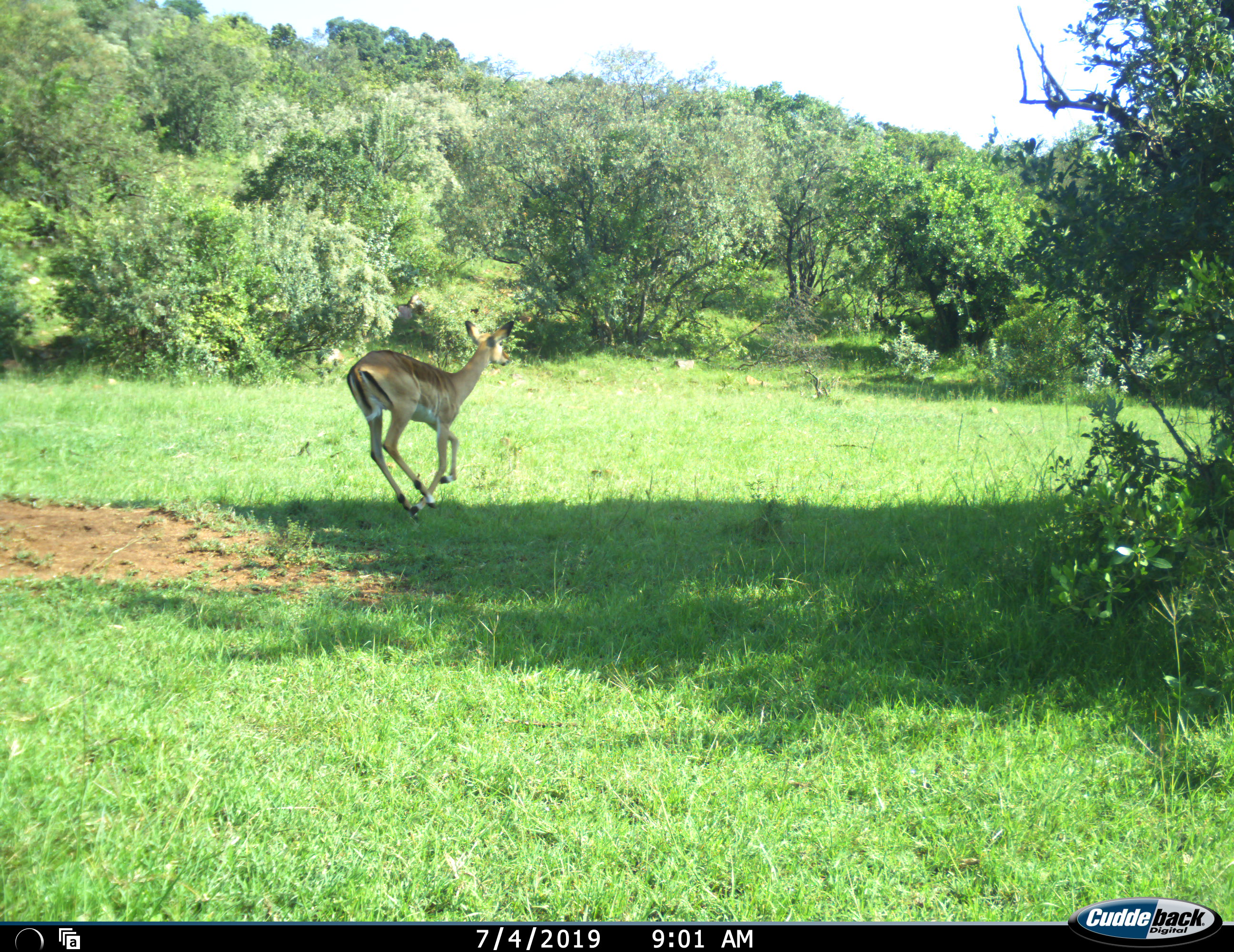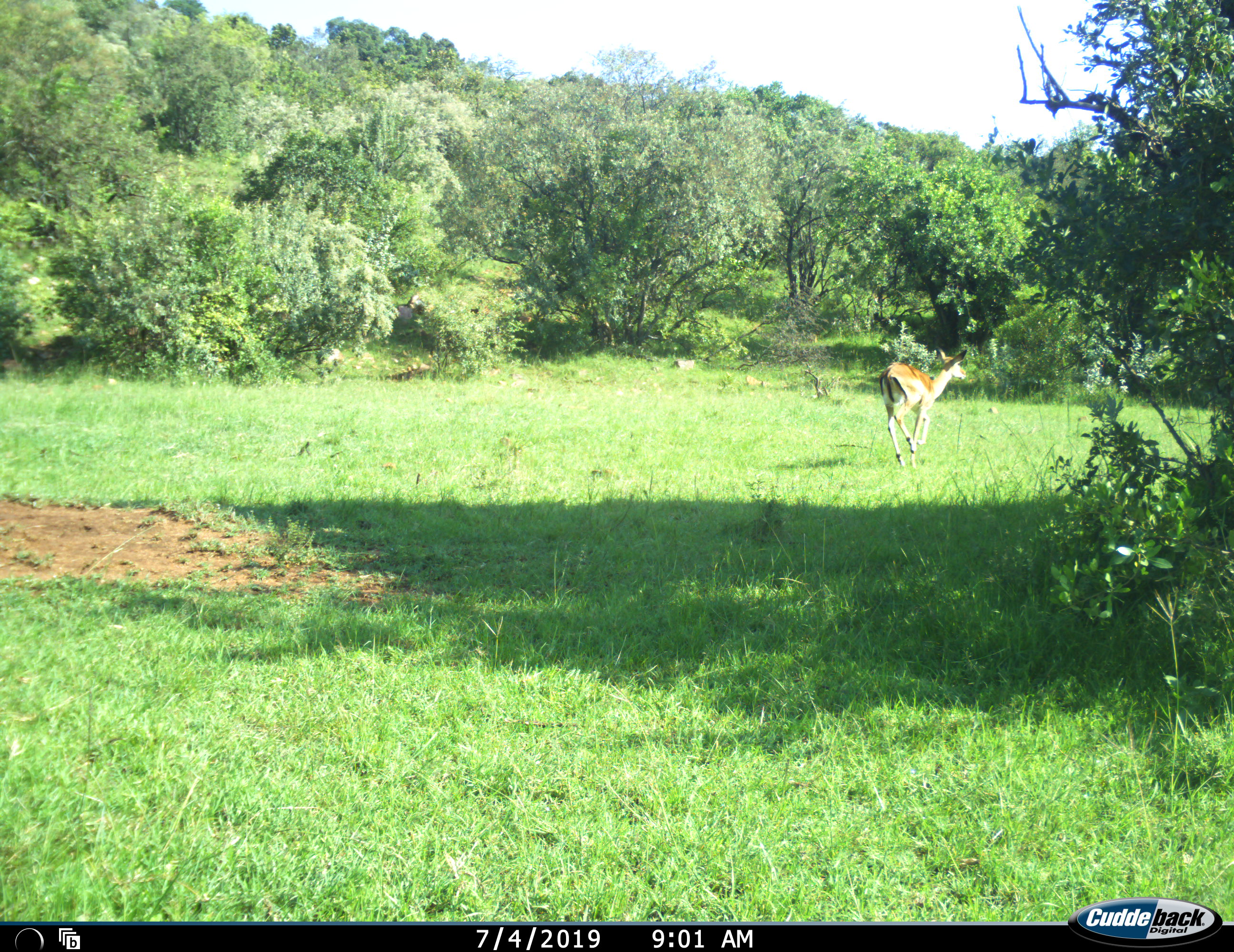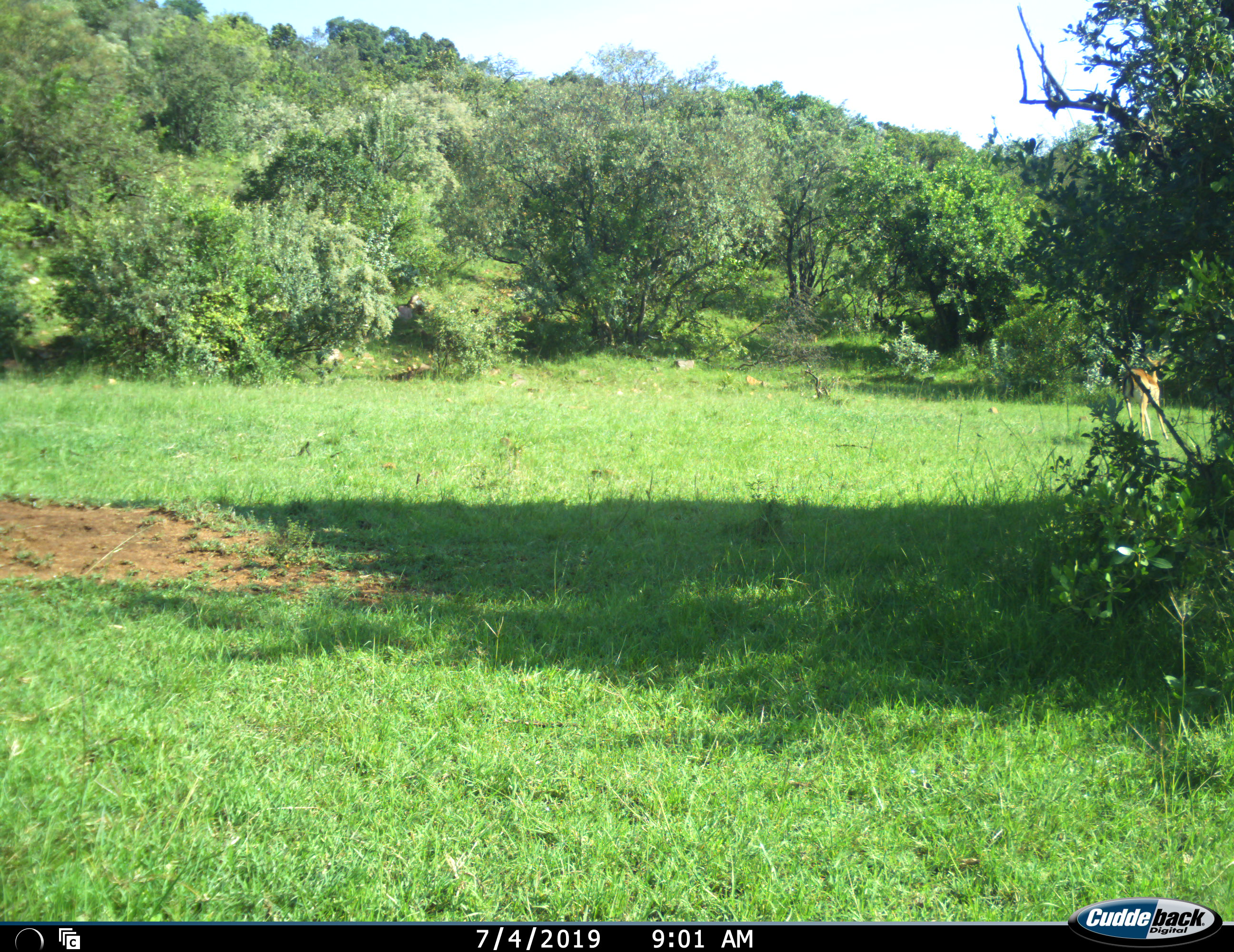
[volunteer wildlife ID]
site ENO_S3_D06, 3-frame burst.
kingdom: Animalia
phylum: Chordata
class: Mammalia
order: Artiodactyla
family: Bovidae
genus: Aepyceros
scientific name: Aepyceros melampus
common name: impala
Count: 1.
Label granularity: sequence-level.